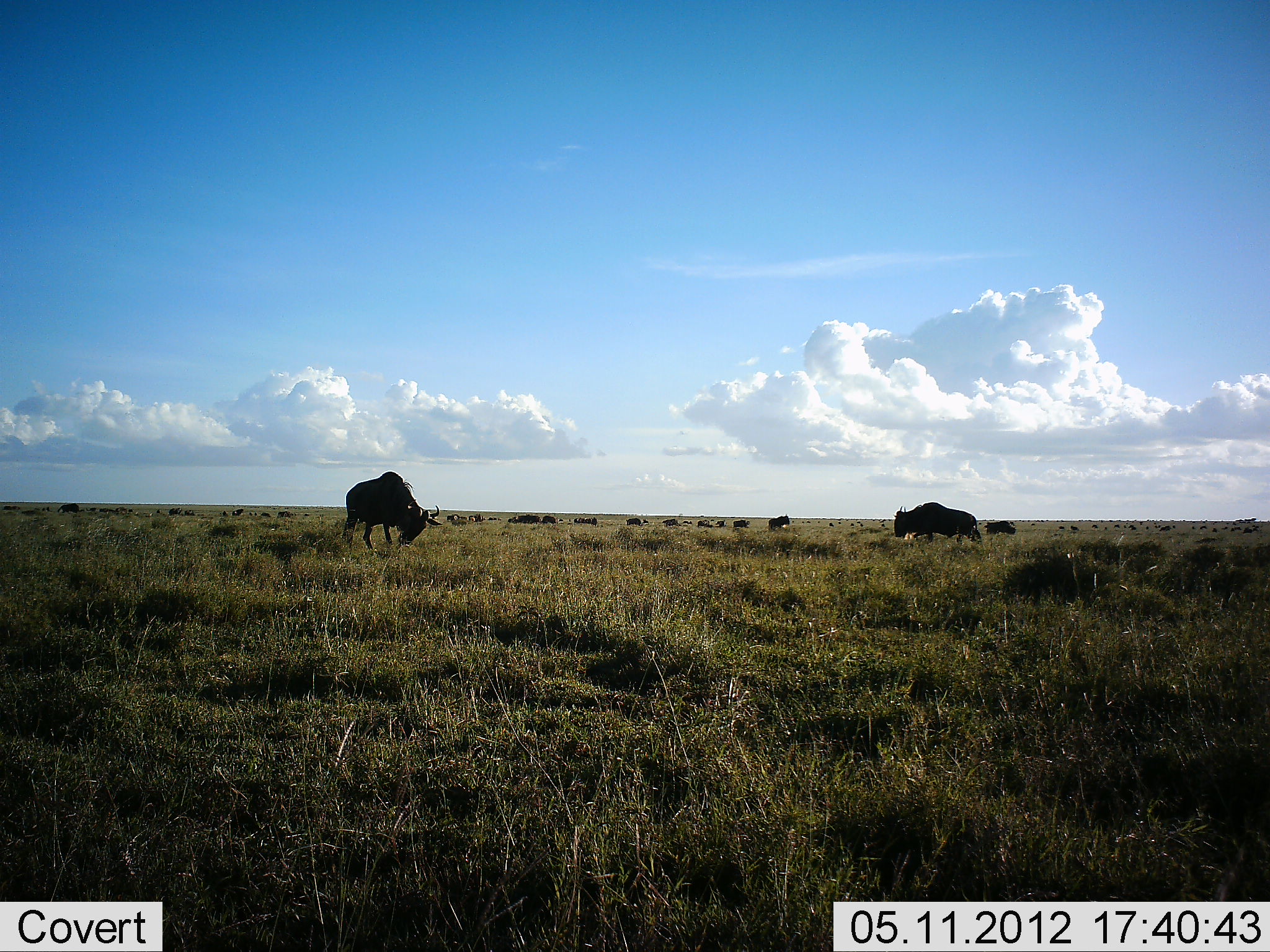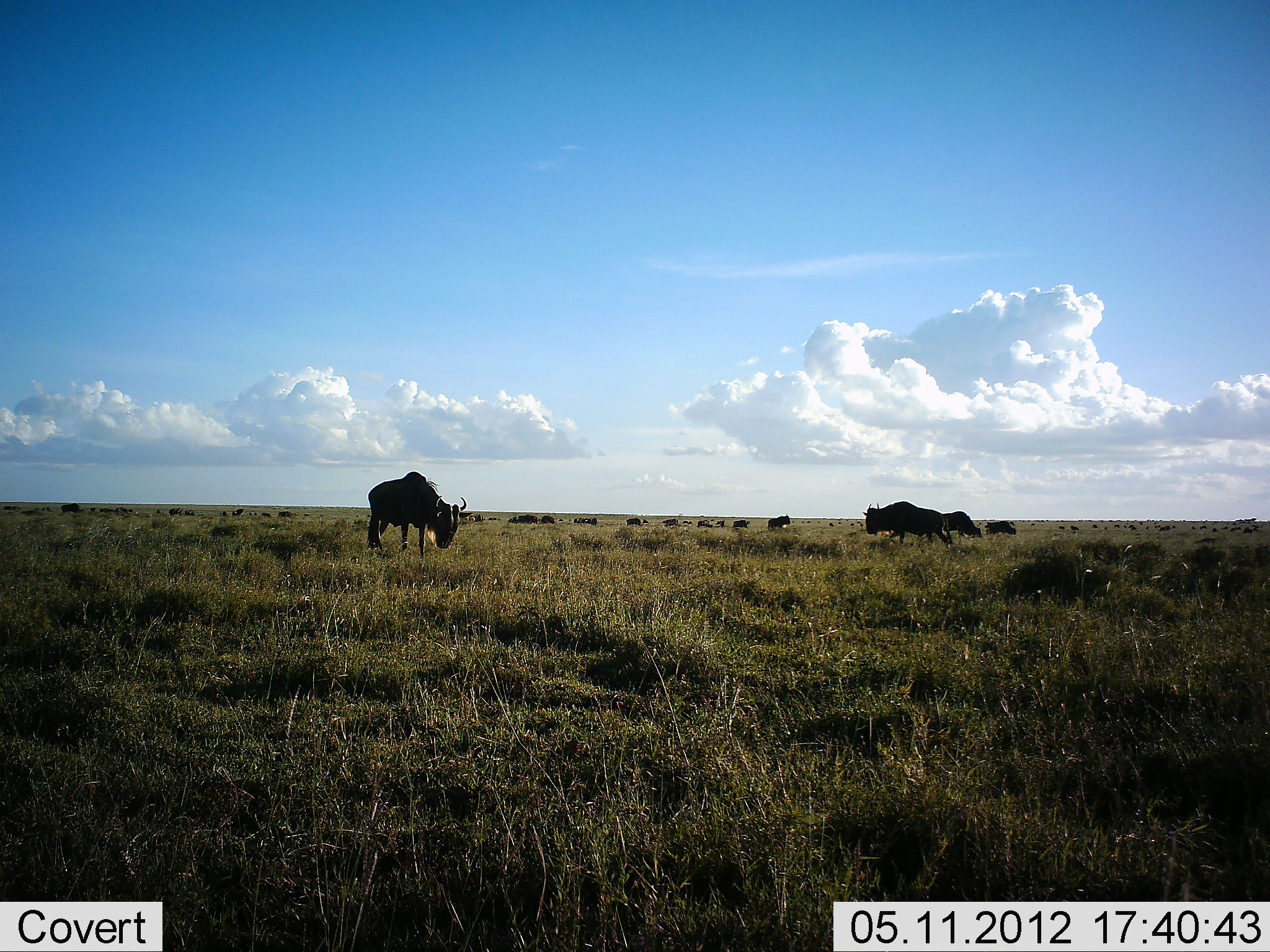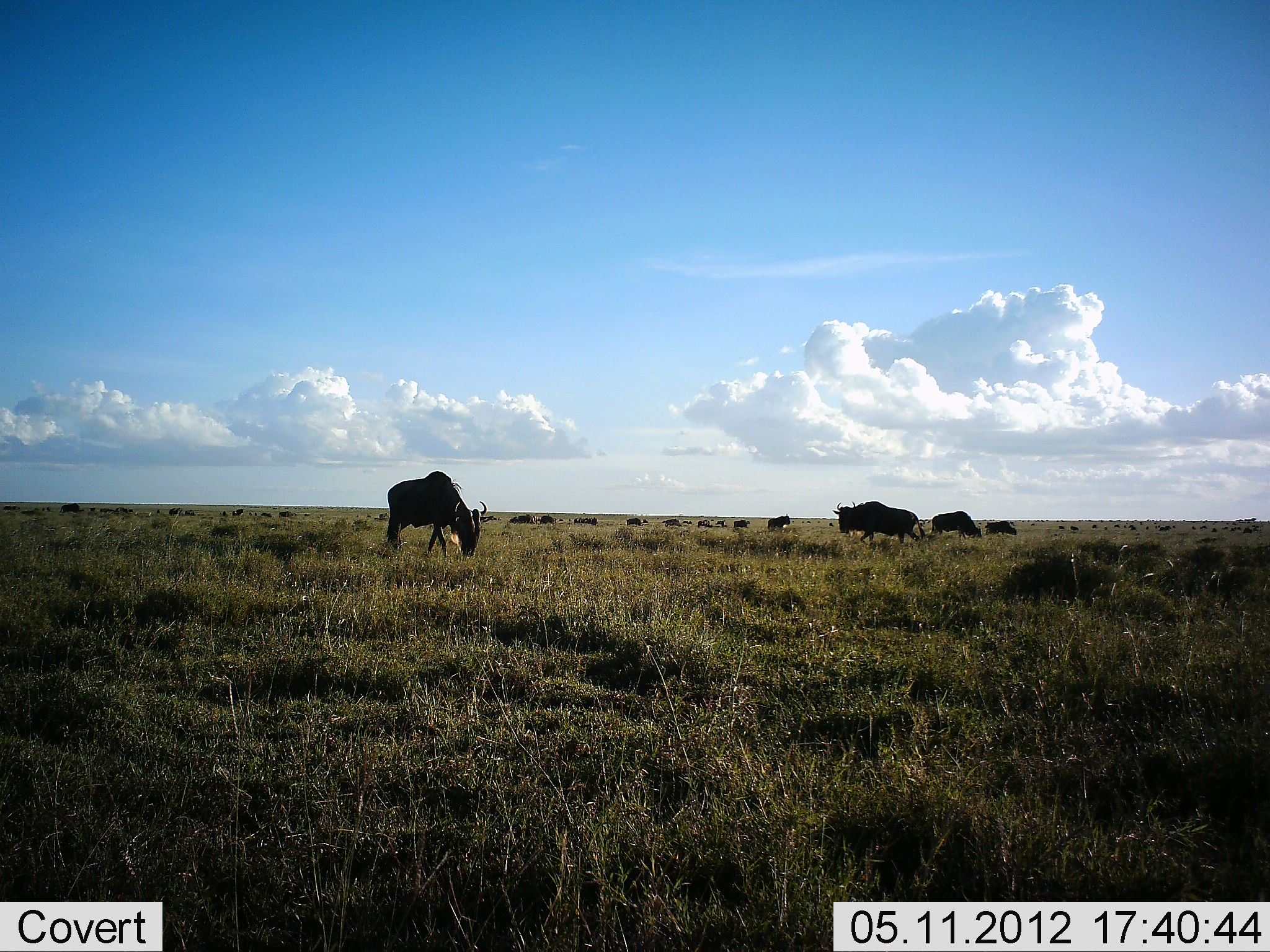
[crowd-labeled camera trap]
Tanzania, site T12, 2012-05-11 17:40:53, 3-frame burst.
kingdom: Animalia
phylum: Chordata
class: Mammalia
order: Artiodactyla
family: Bovidae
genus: Connochaetes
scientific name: Connochaetes taurinus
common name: blue wildebeest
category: wildebeest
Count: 11-50.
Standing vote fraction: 50%.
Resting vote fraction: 0%.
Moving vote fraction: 70%.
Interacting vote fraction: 0%.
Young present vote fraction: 0%.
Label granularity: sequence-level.